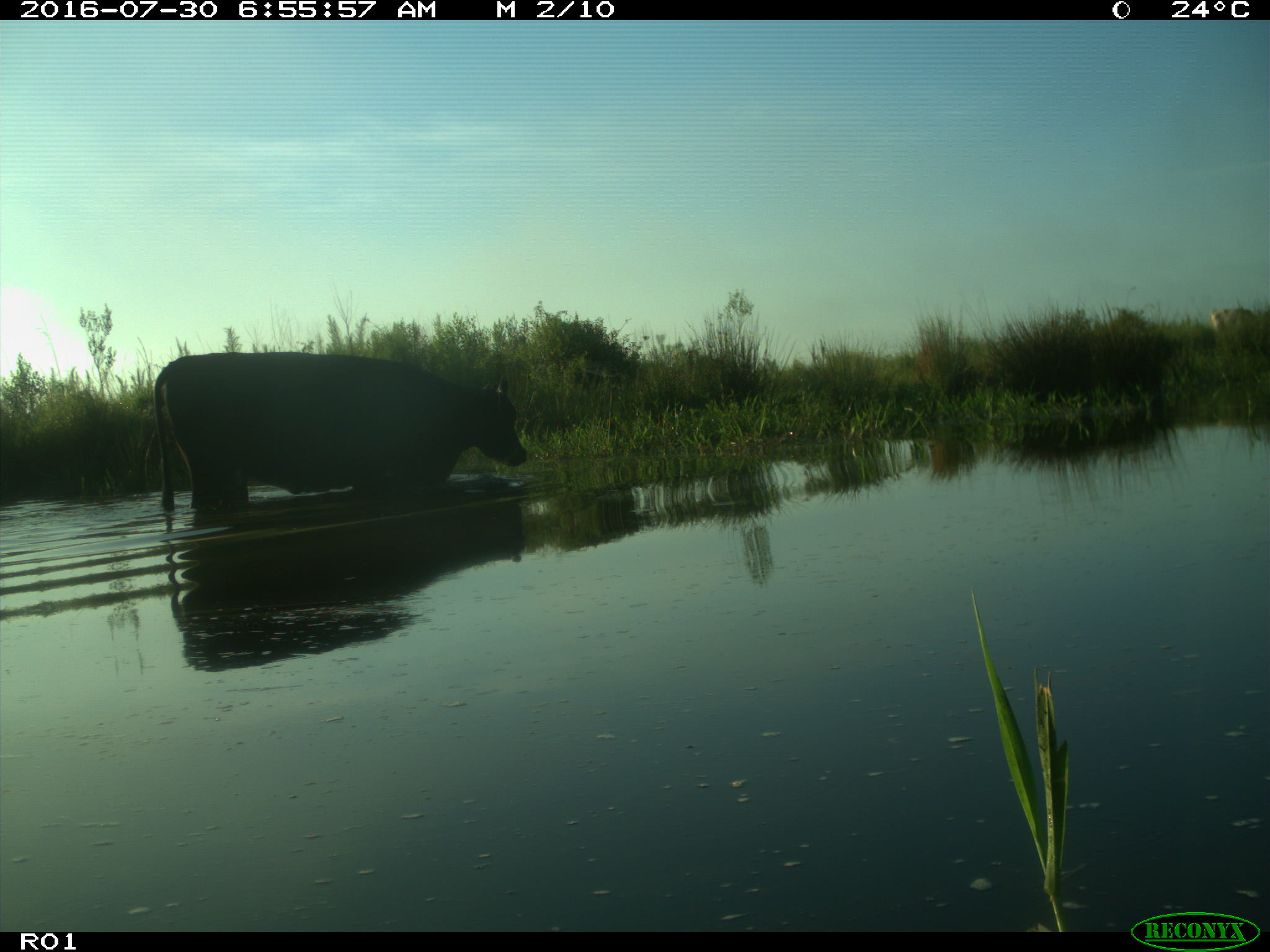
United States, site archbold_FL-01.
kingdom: Animalia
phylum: Chordata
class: Mammalia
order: Artiodactyla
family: Bovidae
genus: Bos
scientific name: Bos taurus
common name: domestic cow